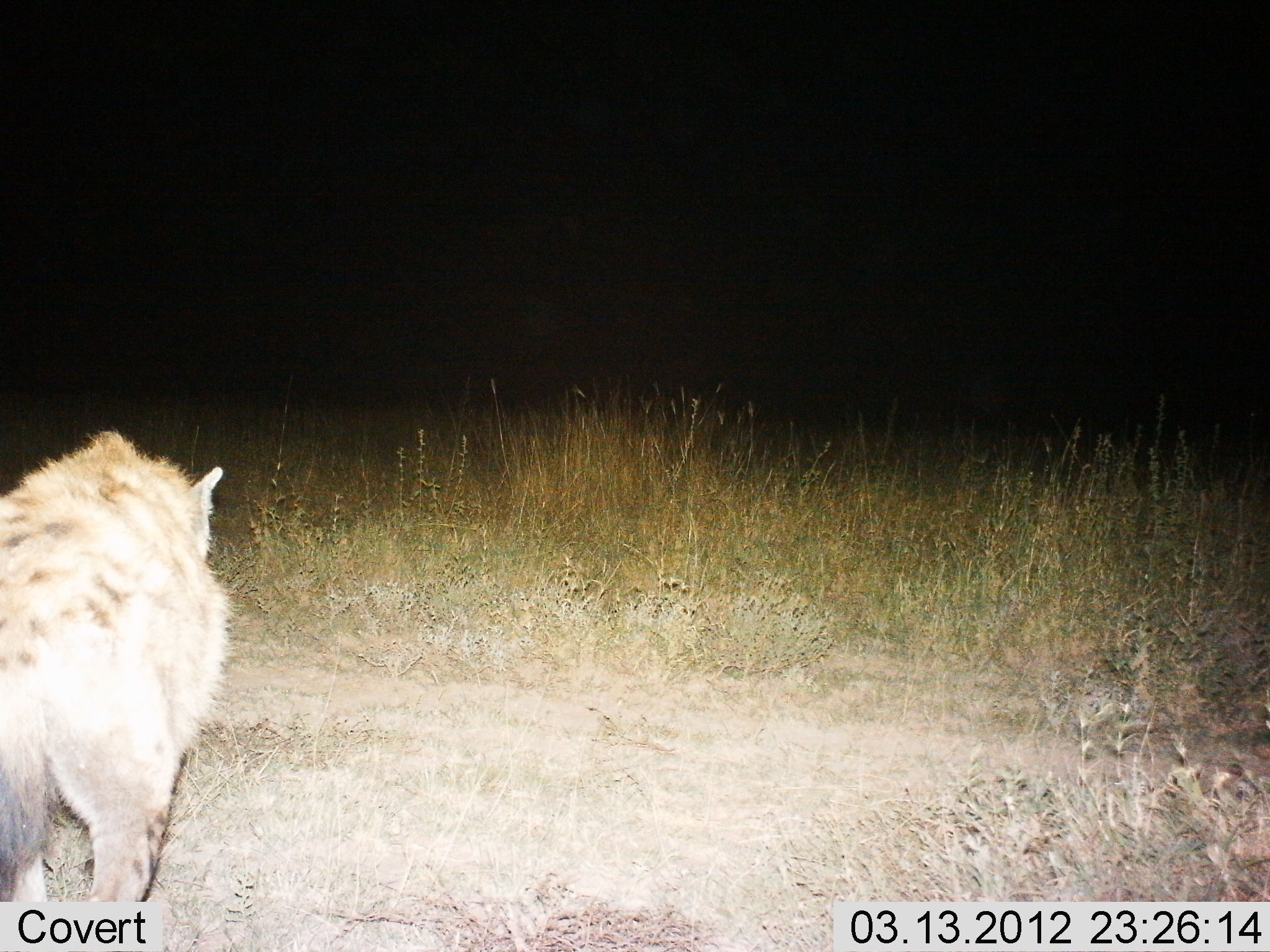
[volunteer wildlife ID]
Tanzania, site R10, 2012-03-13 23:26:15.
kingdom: Animalia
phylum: Chordata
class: Mammalia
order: Carnivora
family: Hyaenidae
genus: Crocuta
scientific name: Crocuta crocuta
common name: spotted hyena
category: hyenaspotted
Hyenaspotted (spotted hyena) (Crocuta crocuta), count 1. Behavior (volunteer vote fractions): standing 39%, resting 0%, moving 61%, interacting 0%. Young present (vote fraction): 0%. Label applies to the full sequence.